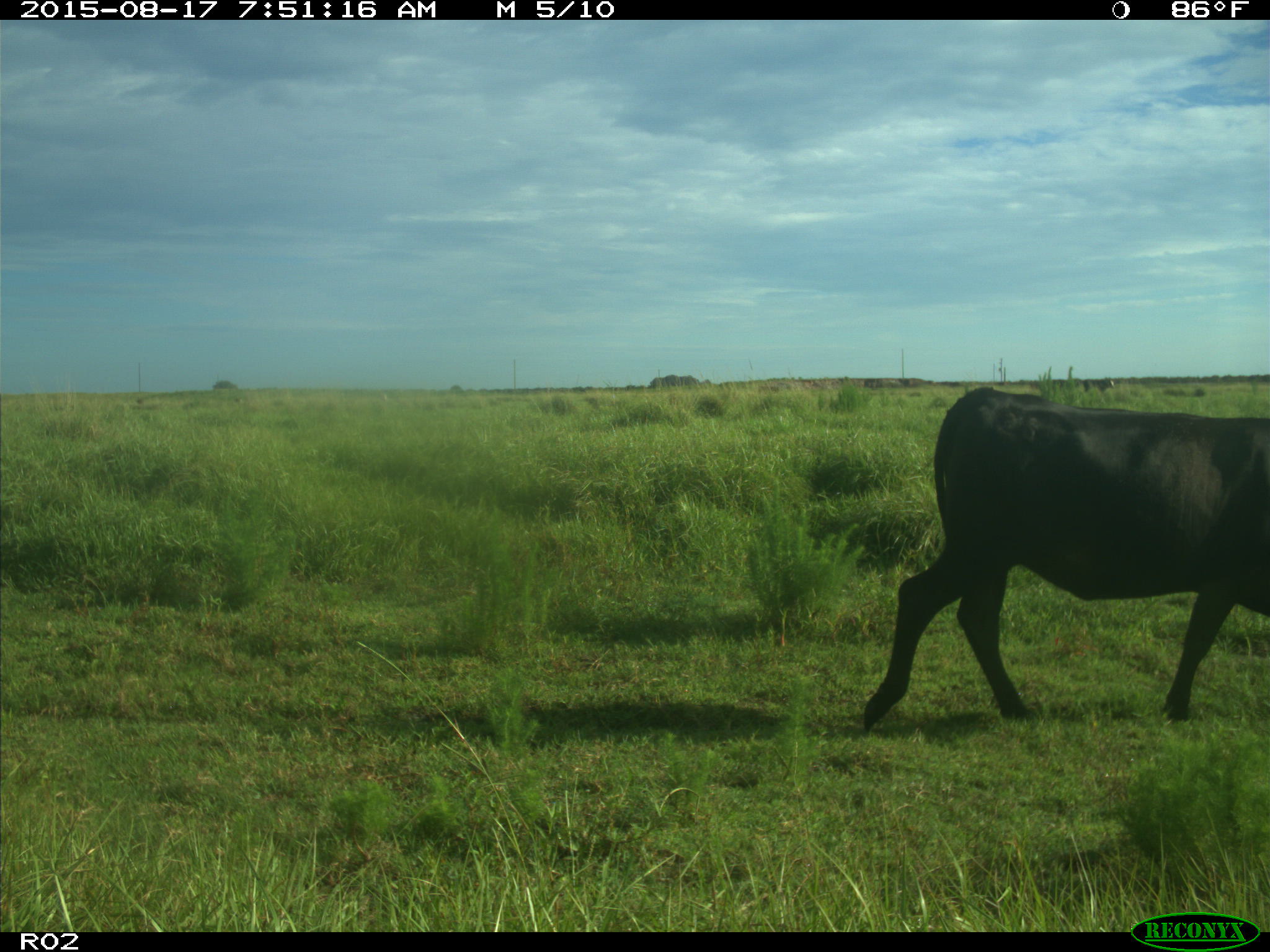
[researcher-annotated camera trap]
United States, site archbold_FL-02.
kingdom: Animalia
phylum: Chordata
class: Mammalia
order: Artiodactyla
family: Bovidae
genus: Bos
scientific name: Bos taurus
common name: domestic cow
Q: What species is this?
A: Bos taurus (domestic cow).